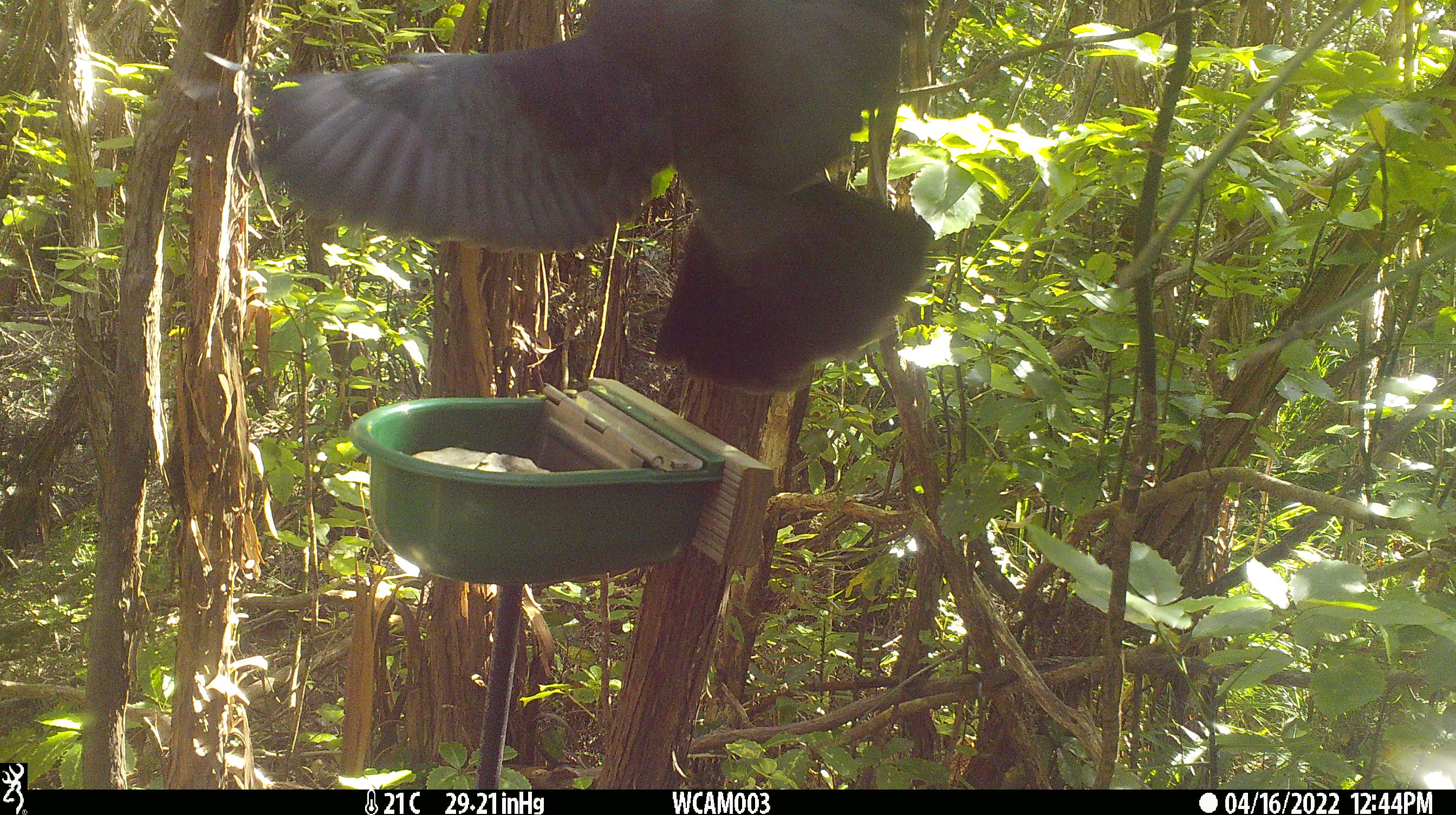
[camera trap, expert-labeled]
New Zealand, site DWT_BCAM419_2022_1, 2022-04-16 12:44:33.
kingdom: Animalia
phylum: Chordata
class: Aves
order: Columbiformes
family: Columbidae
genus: Hemiphaga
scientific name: Hemiphaga novaeseelandiae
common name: new zealand pigeon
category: kereru